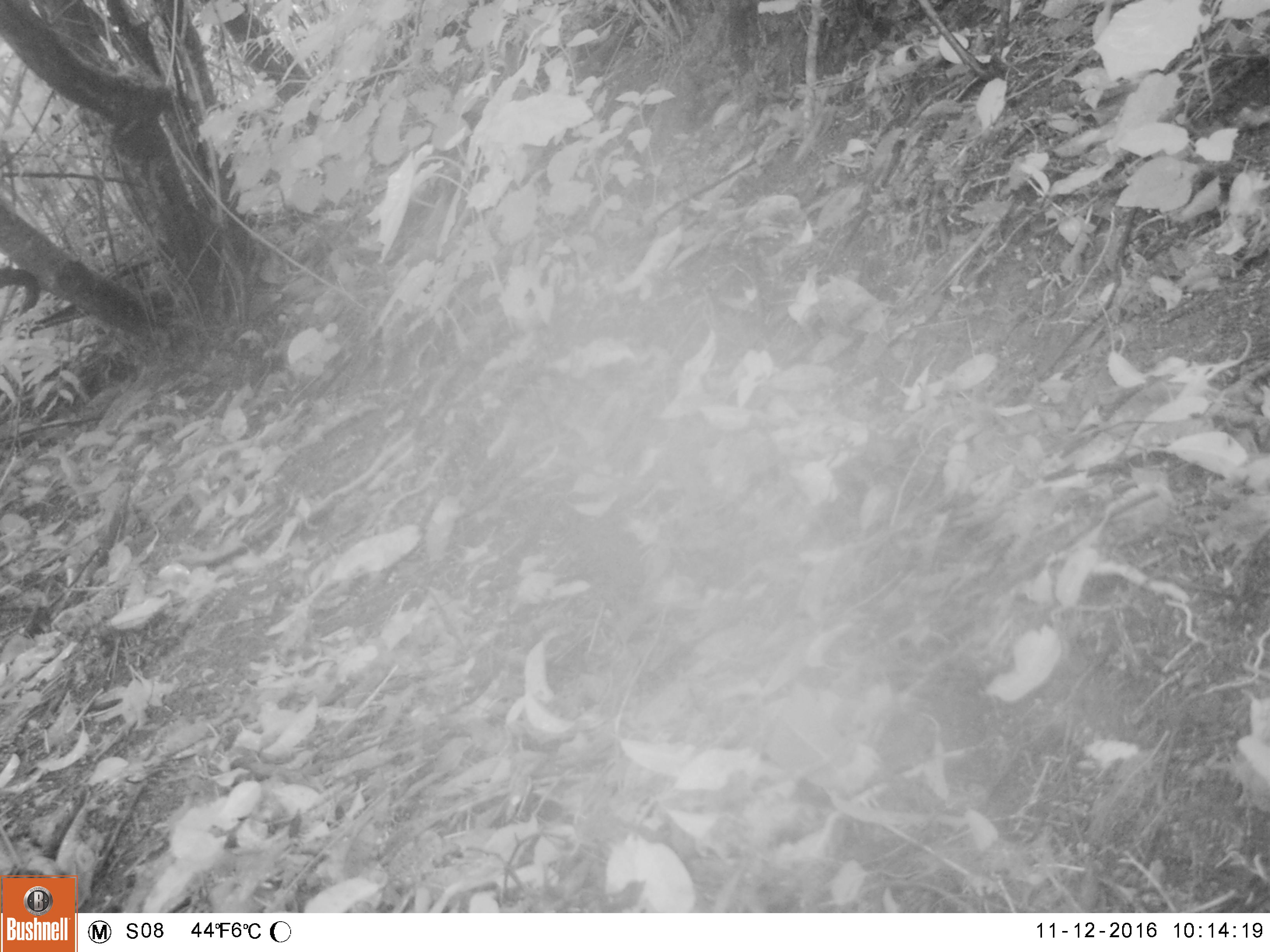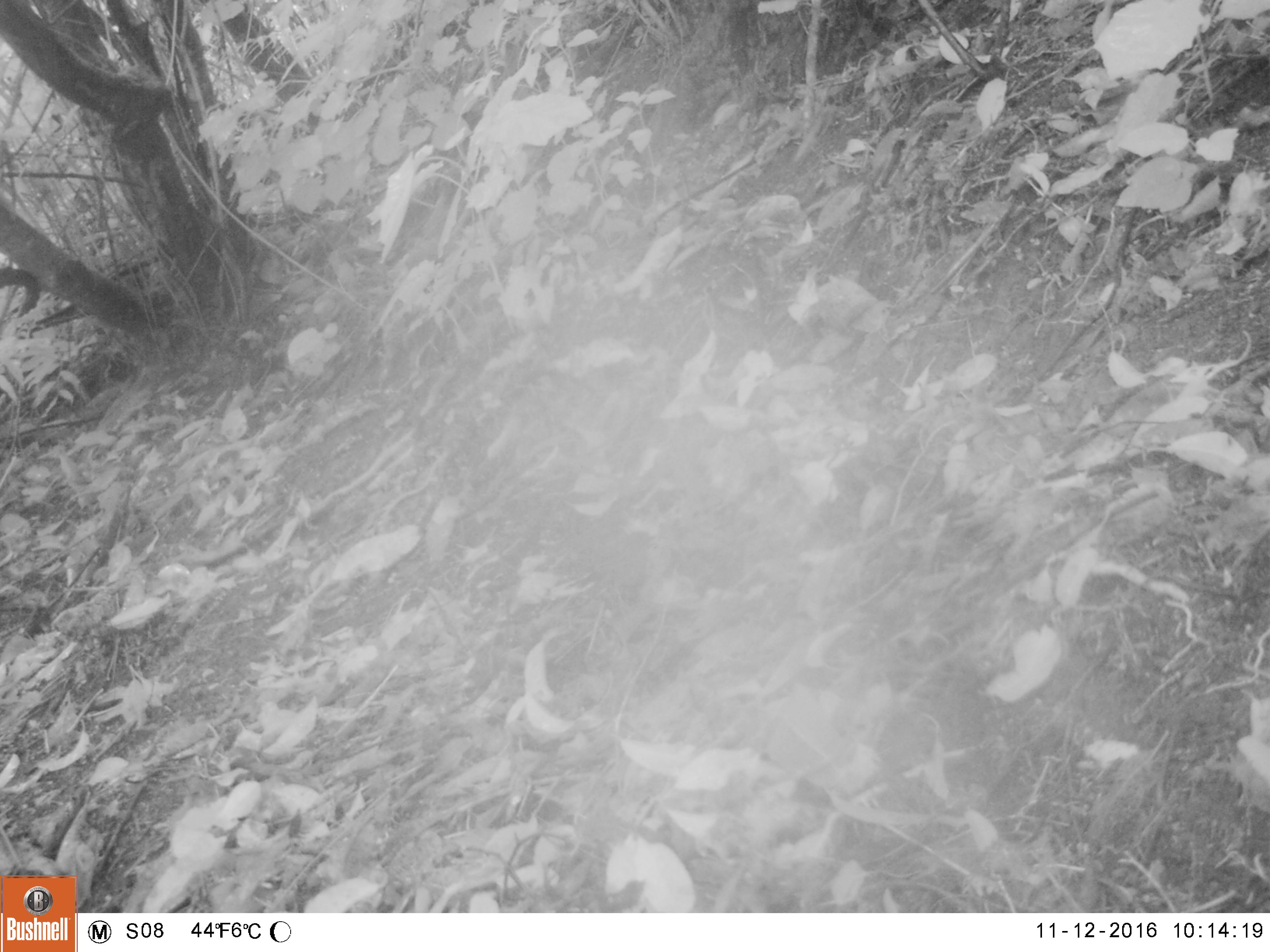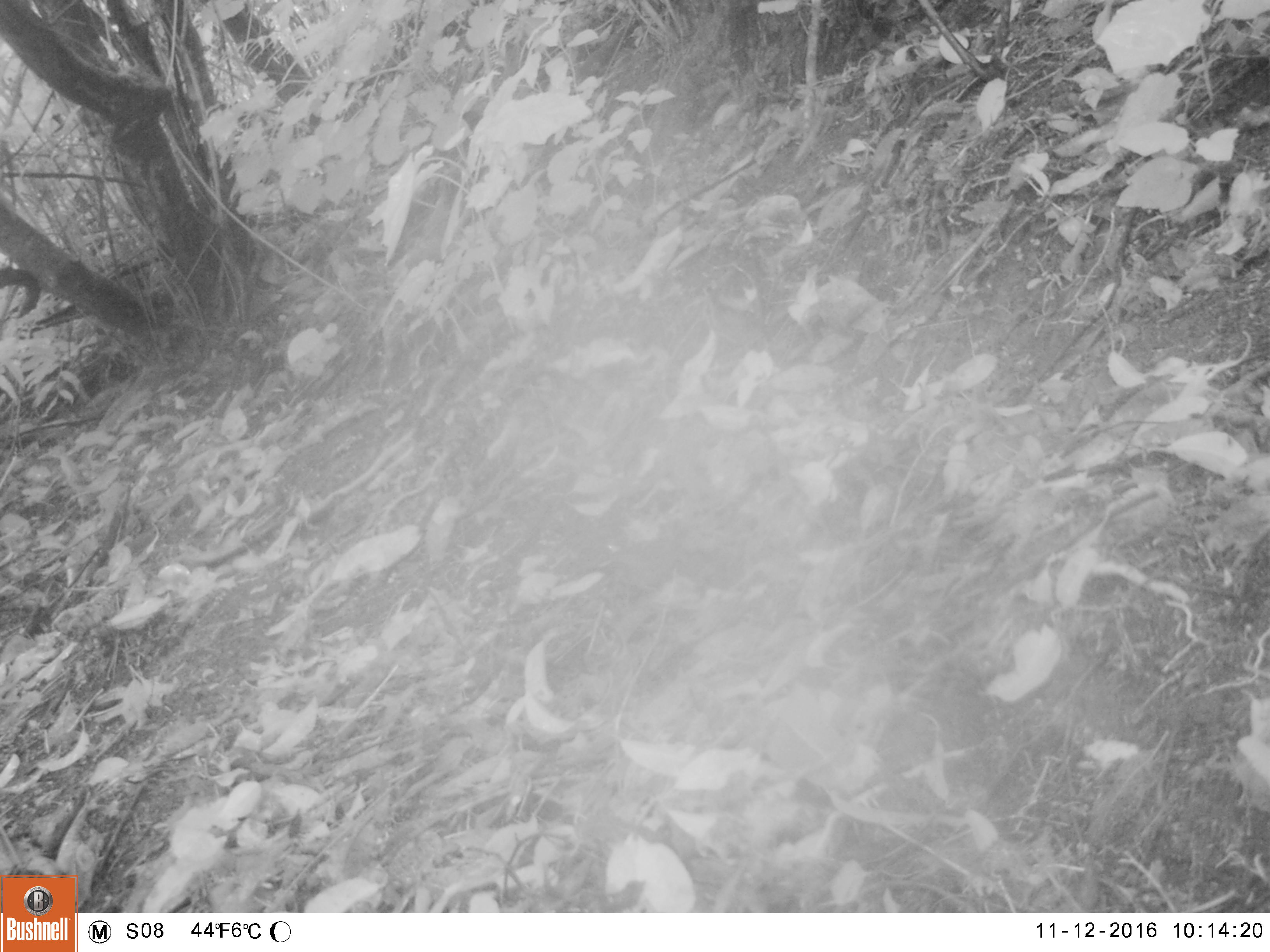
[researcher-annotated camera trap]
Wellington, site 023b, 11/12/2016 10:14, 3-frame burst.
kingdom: Animalia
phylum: Chordata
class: Aves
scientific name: Aves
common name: bird